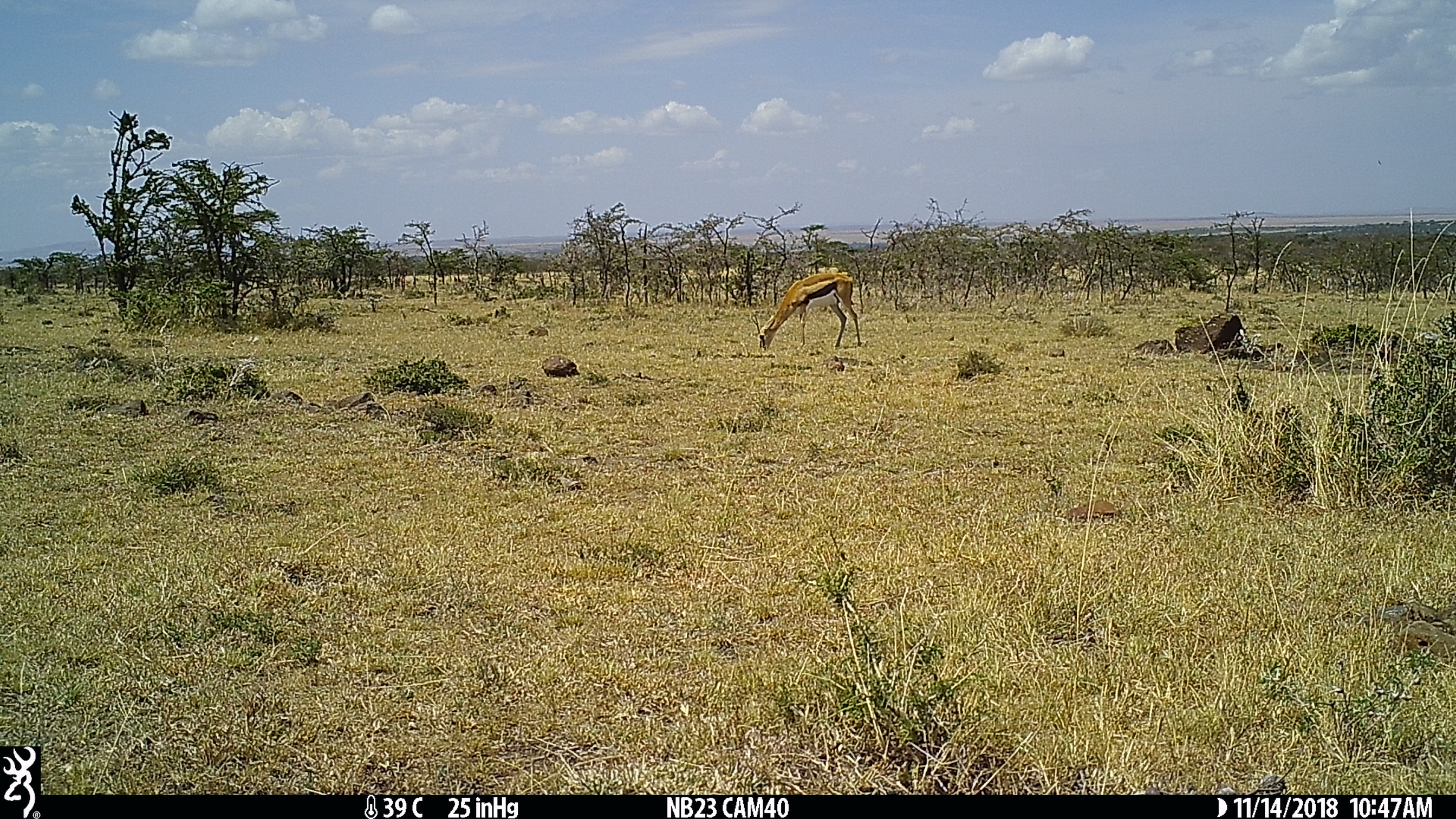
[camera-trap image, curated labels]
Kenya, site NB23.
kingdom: Animalia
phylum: Chordata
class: Mammalia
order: Artiodactyla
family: Bovidae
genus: Eudorcas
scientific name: Eudorcas thomsonii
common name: thomon's gazelle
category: gazelle thomsons